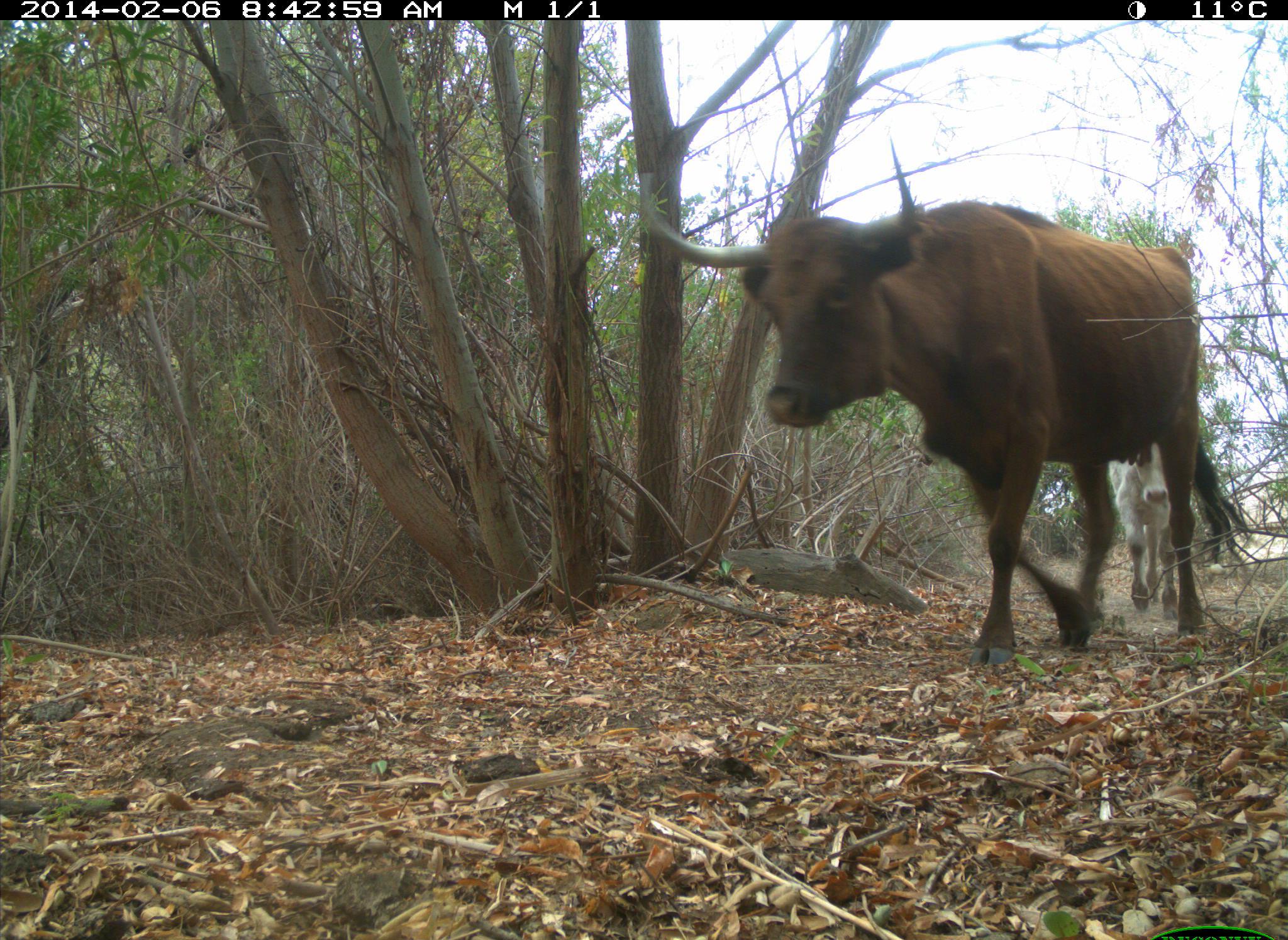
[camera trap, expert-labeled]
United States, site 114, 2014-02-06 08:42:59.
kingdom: Animalia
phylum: Chordata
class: Mammalia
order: Artiodactyla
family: Bovidae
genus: Bos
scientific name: Bos taurus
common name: cow